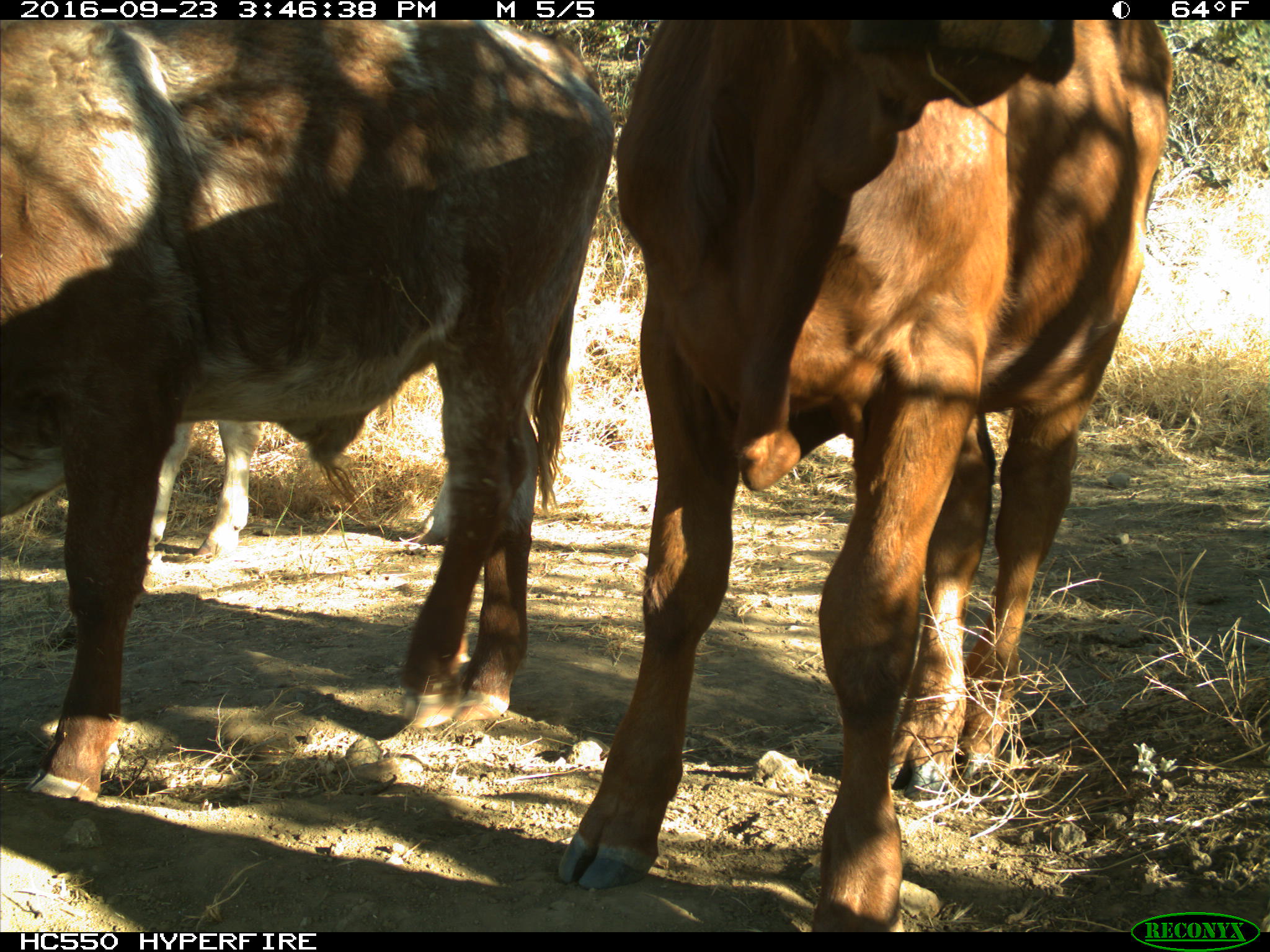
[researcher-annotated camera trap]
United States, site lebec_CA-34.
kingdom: Animalia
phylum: Chordata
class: Mammalia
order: Artiodactyla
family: Bovidae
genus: Bos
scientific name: Bos taurus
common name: domestic cow